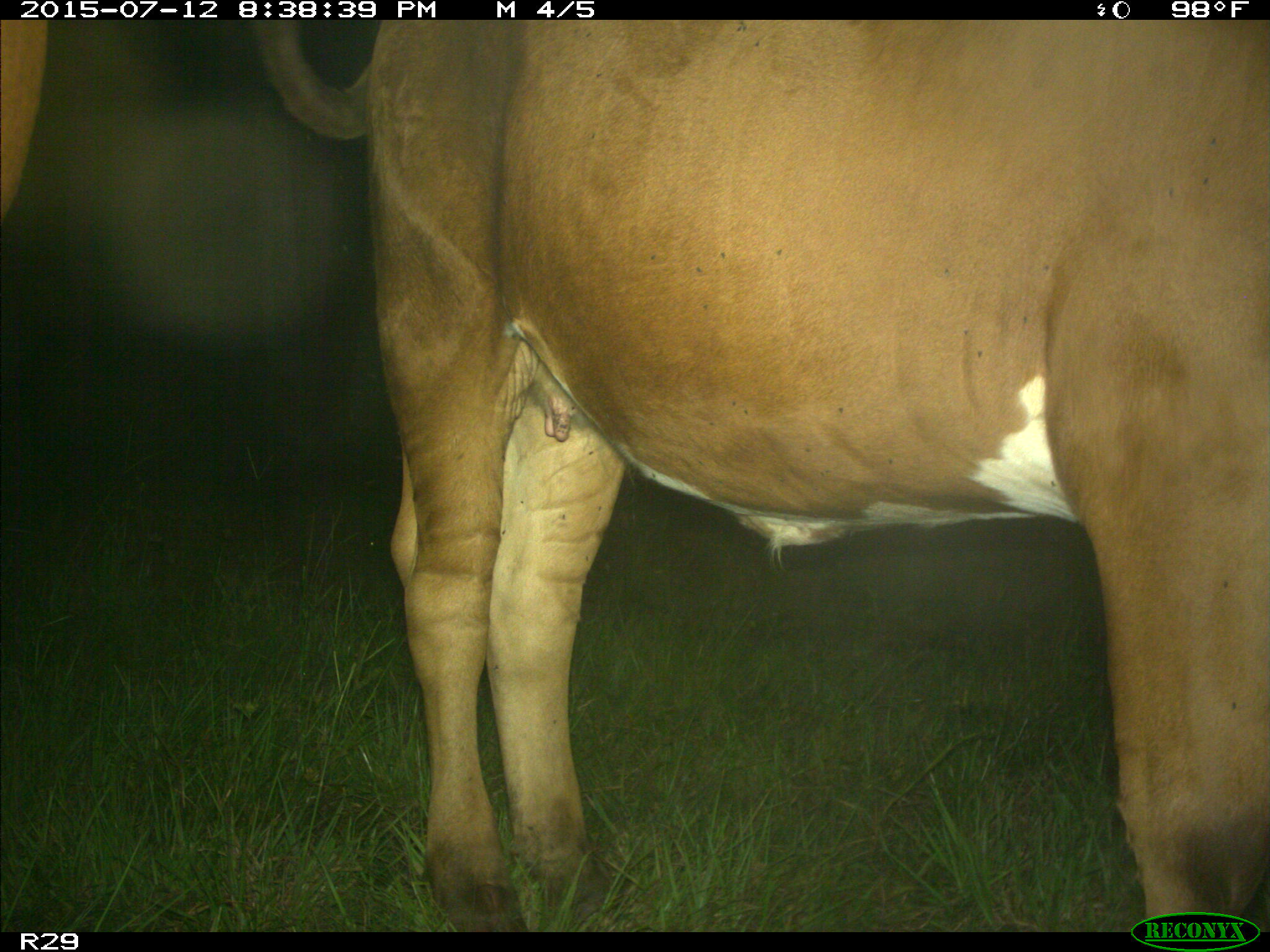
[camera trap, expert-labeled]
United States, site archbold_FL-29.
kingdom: Animalia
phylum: Chordata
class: Mammalia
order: Artiodactyla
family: Bovidae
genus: Bos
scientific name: Bos taurus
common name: domestic cow